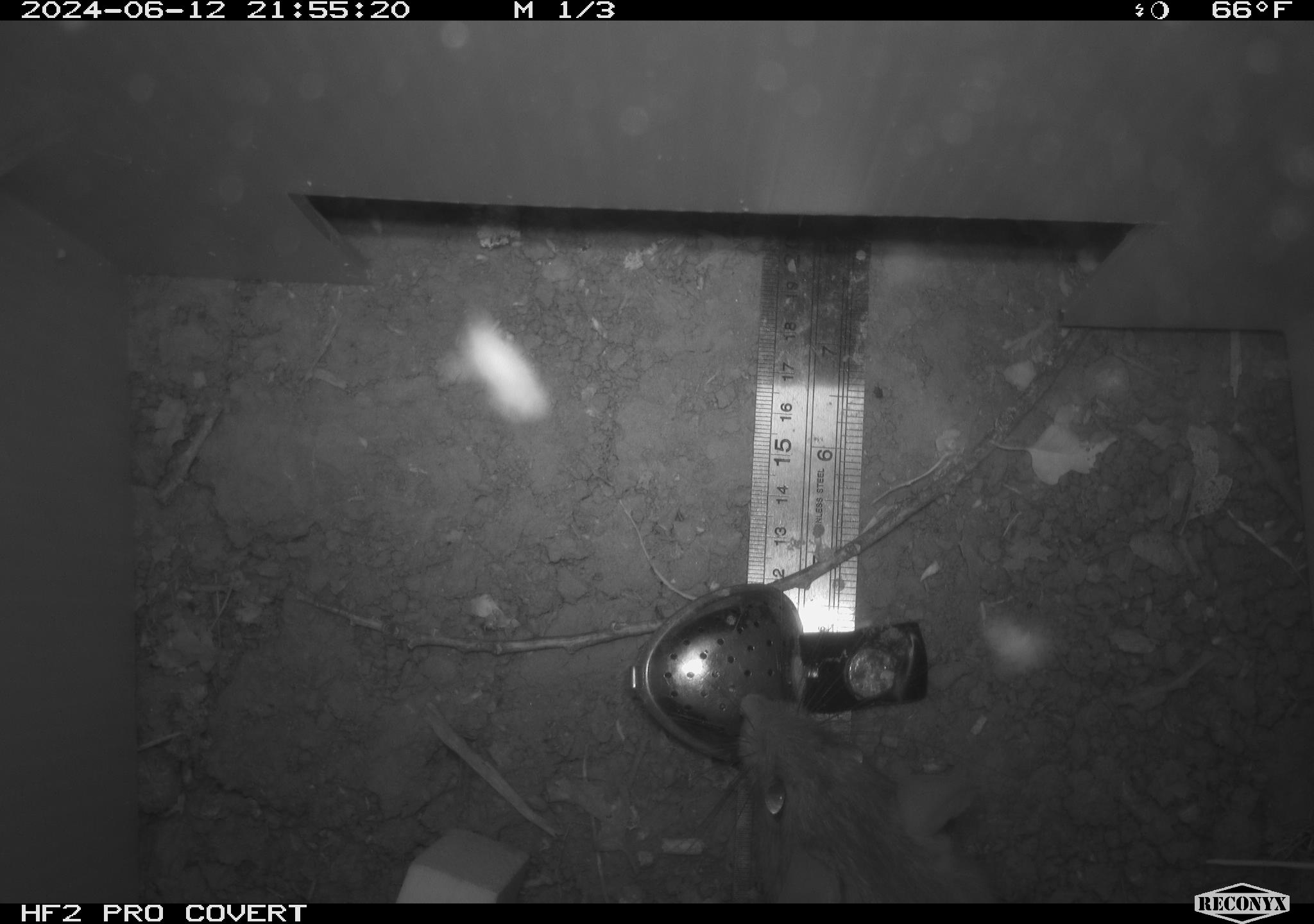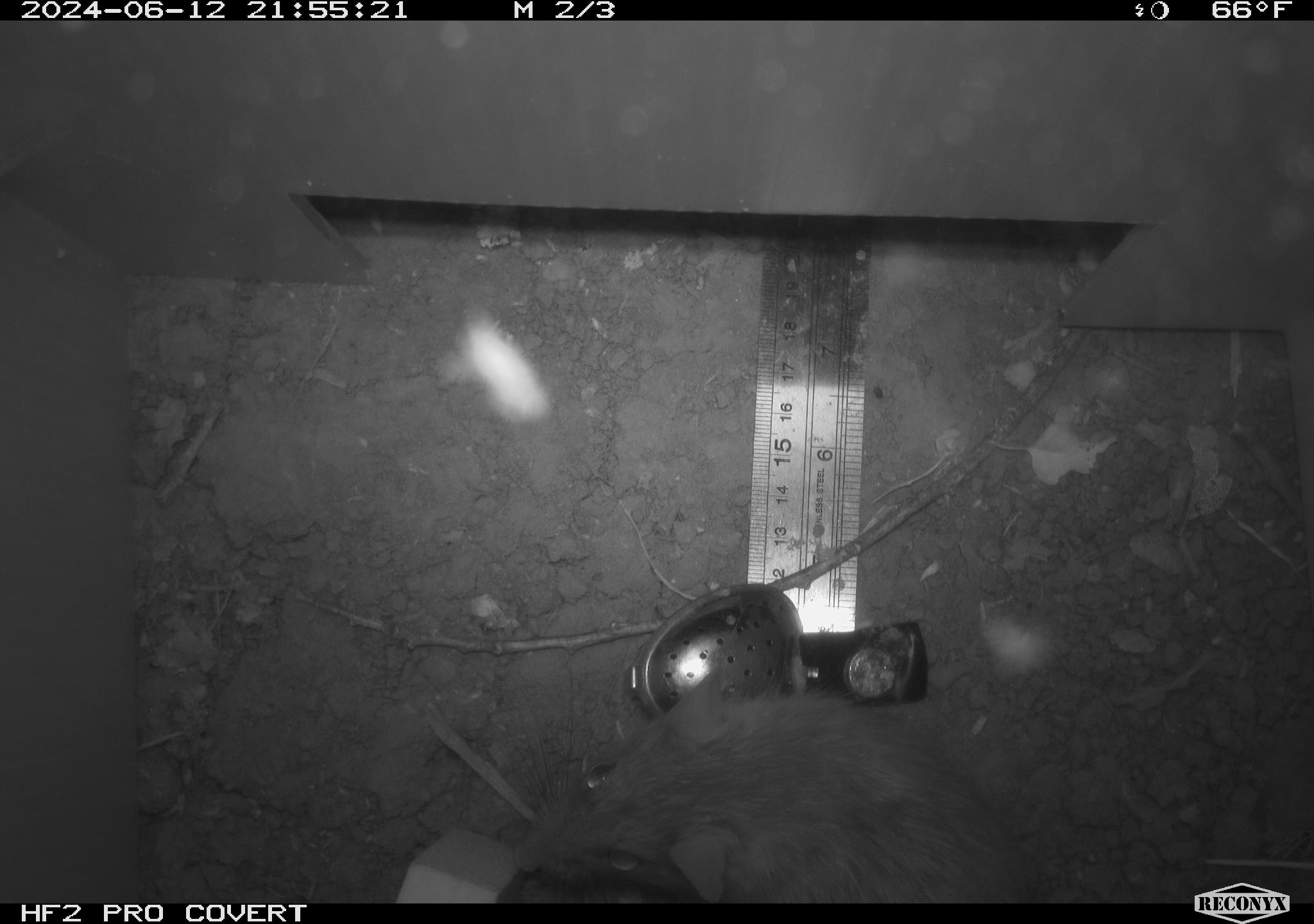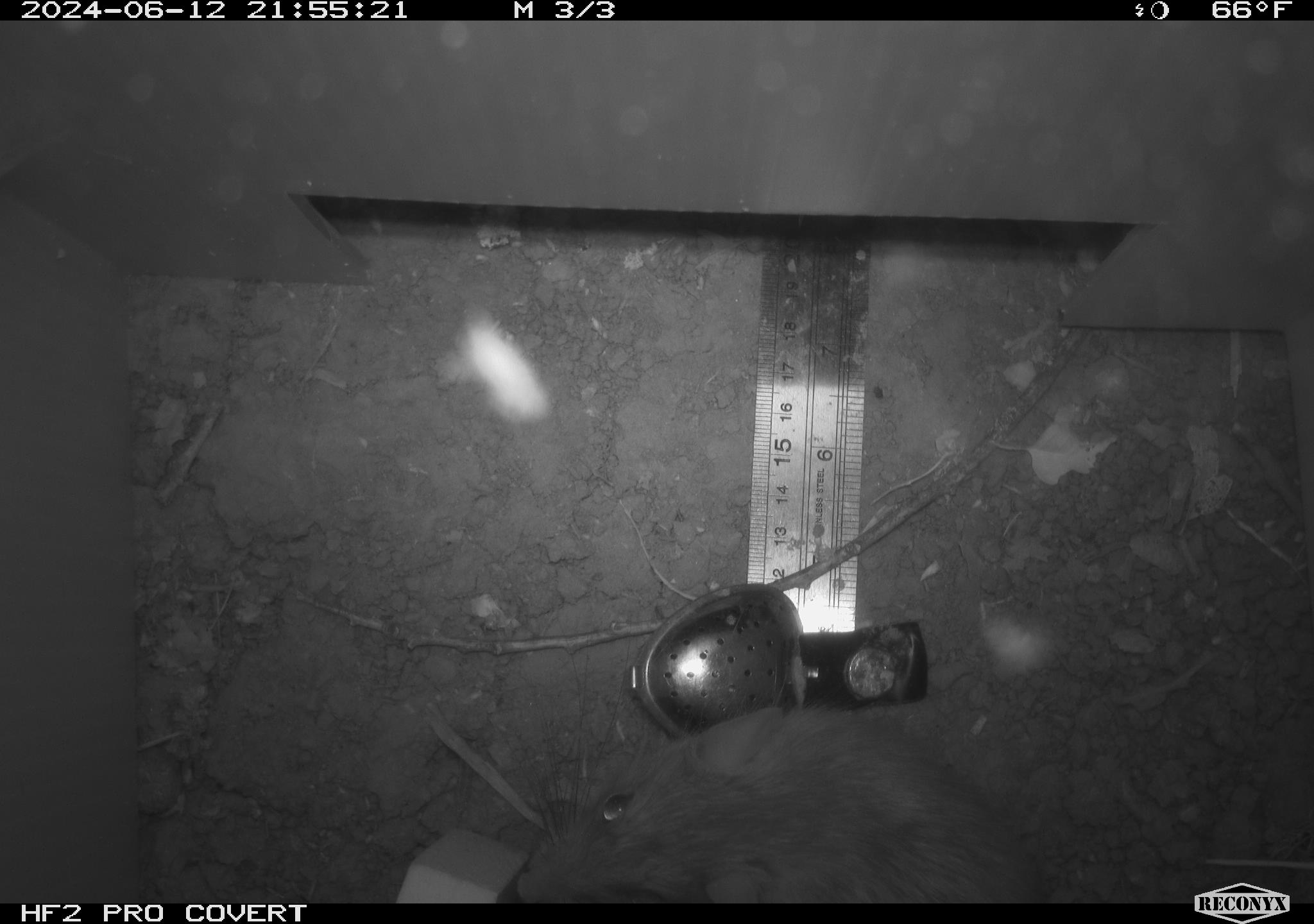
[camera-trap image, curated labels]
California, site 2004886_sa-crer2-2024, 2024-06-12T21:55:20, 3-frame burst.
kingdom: Animalia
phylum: Chordata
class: Mammalia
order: Rodentia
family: Muridae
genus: Rattus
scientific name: Rattus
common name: rat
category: rattus species